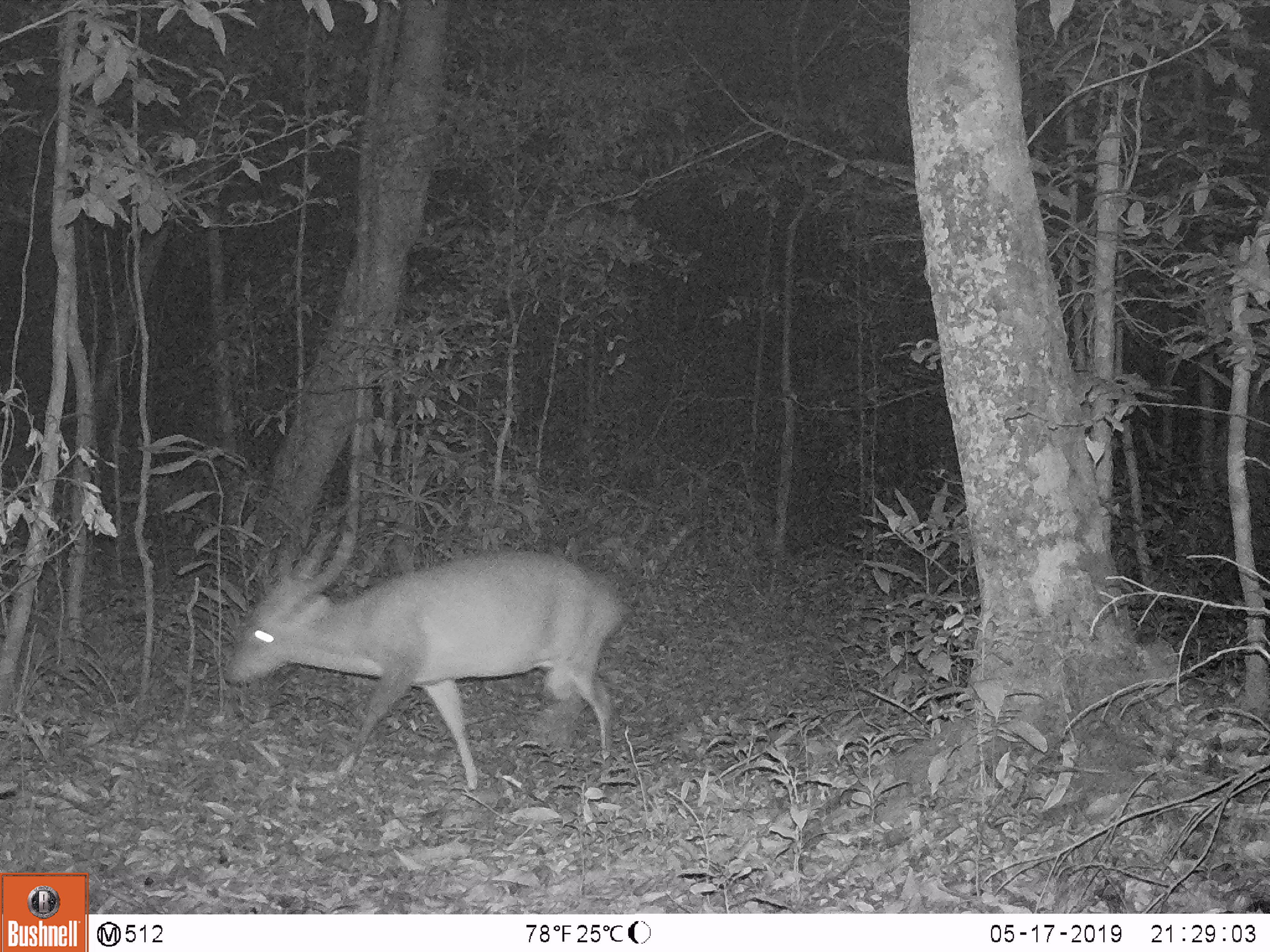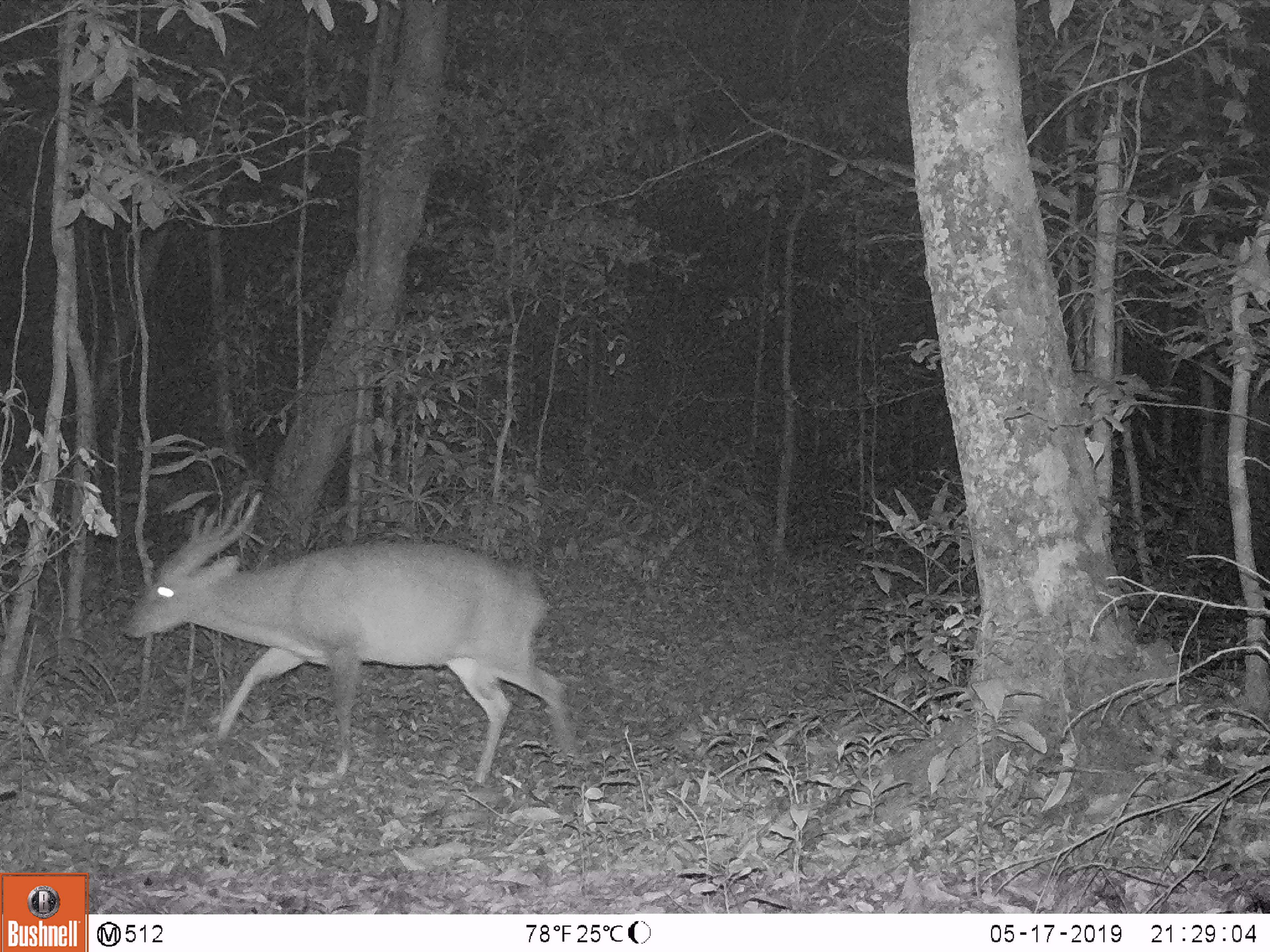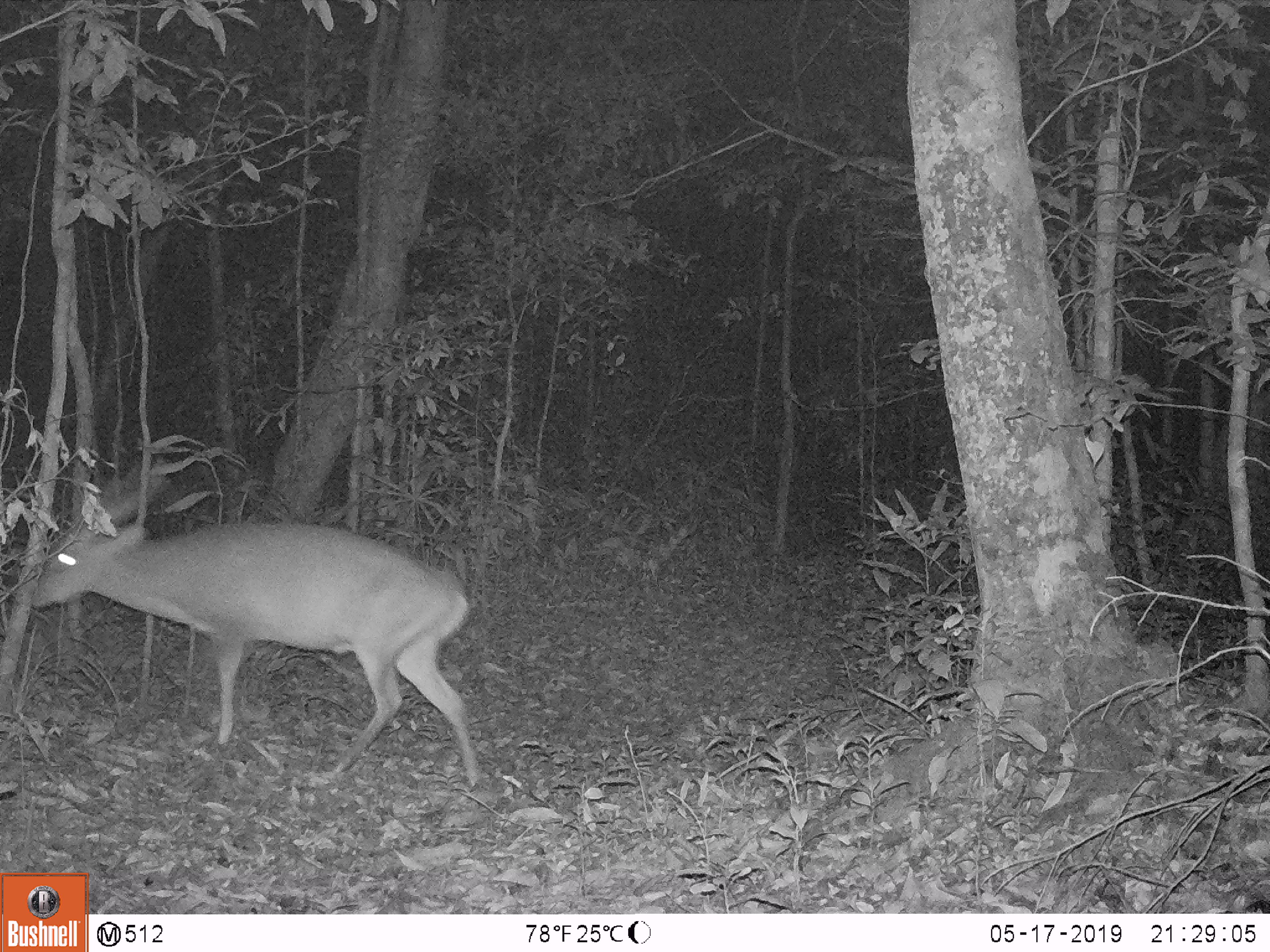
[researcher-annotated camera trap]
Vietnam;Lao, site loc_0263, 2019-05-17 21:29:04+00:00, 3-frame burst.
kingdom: Animalia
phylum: Chordata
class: Mammalia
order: Artiodactyla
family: Cervidae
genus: Muntiacus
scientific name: Muntiacus vuquangensis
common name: large-antlered muntjac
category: large antlered muntjac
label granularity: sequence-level